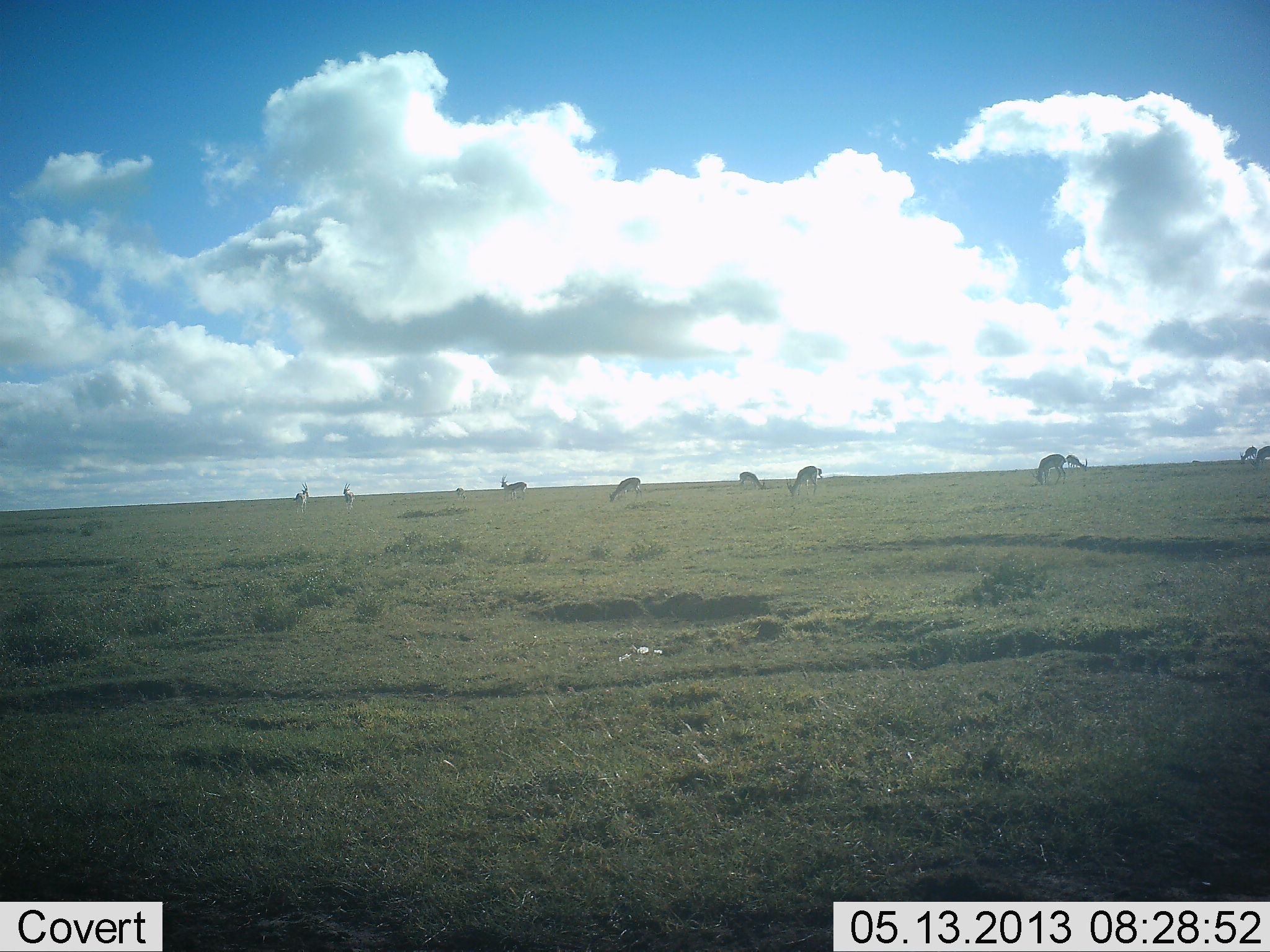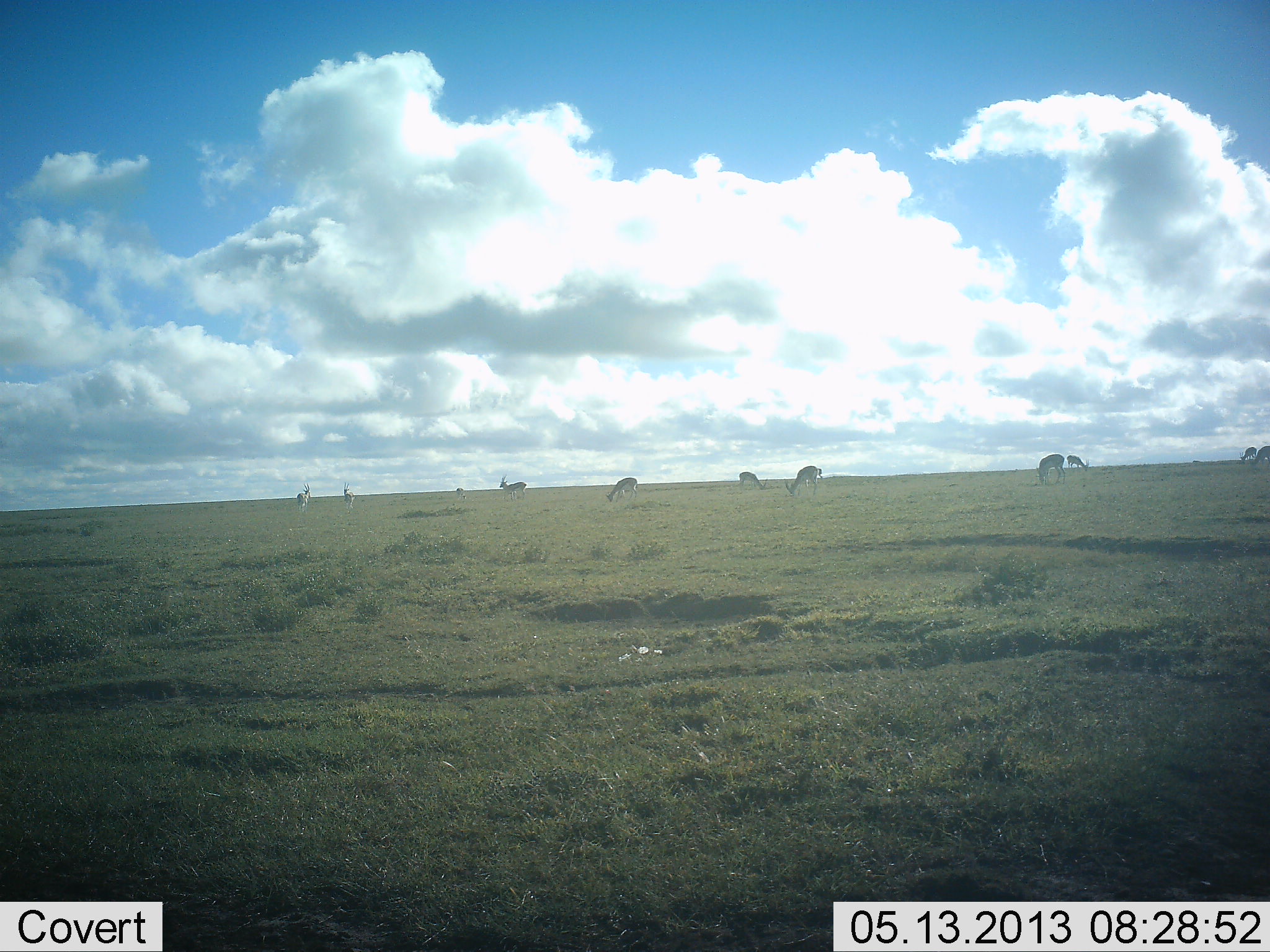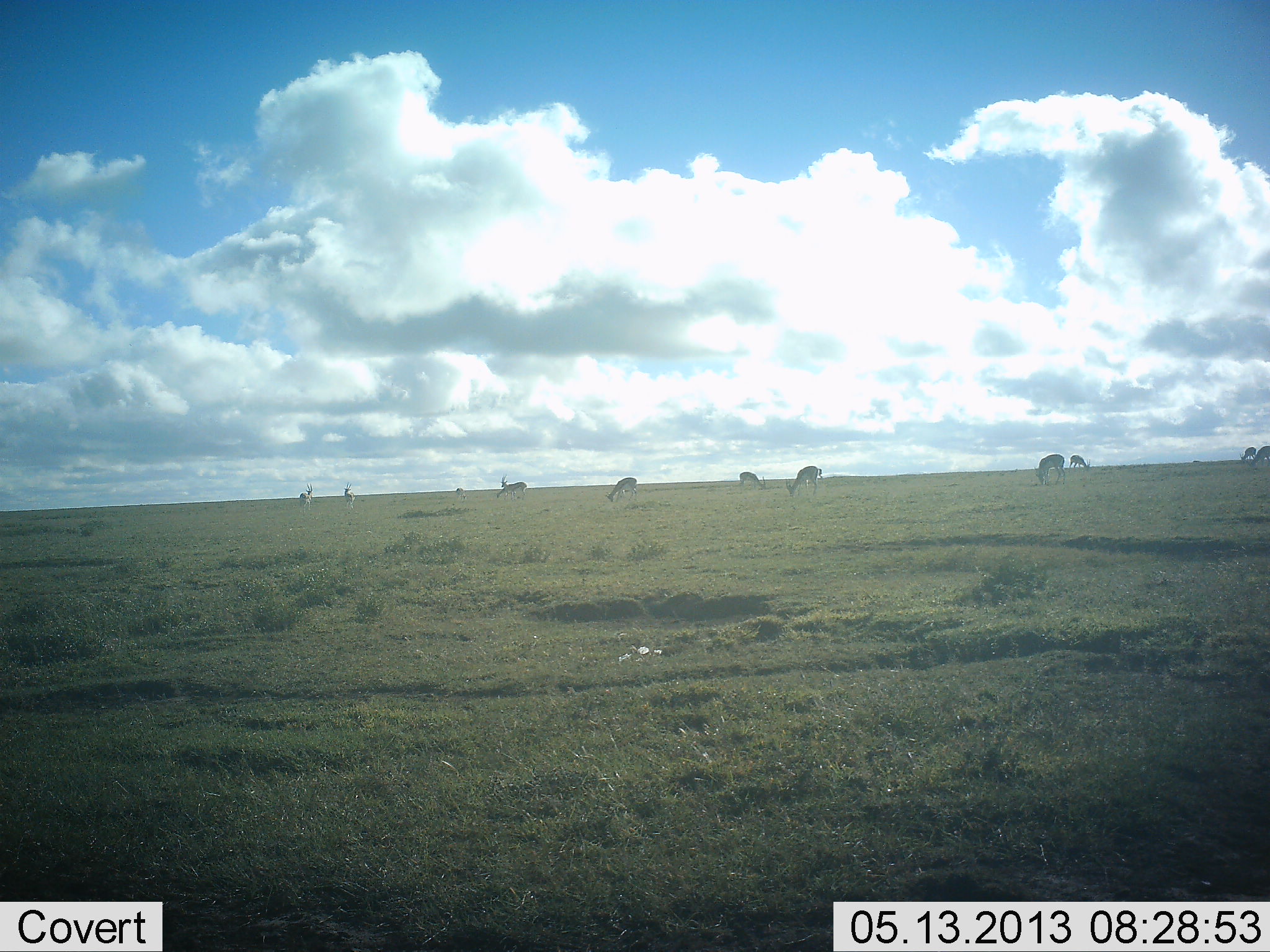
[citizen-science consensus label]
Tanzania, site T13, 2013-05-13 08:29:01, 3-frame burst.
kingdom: Animalia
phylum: Chordata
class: Mammalia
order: Artiodactyla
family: Bovidae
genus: Eudorcas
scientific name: Eudorcas thomsonii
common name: thomson's gazelle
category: gazellethomsons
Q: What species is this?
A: Gazellethomsons (thomson's gazelle) (Eudorcas thomsonii).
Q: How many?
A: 10.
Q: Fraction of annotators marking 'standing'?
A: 60%.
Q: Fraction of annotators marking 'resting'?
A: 0%.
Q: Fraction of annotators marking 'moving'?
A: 20%.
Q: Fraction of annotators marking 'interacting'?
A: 0%.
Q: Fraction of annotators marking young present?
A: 0%.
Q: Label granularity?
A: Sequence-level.